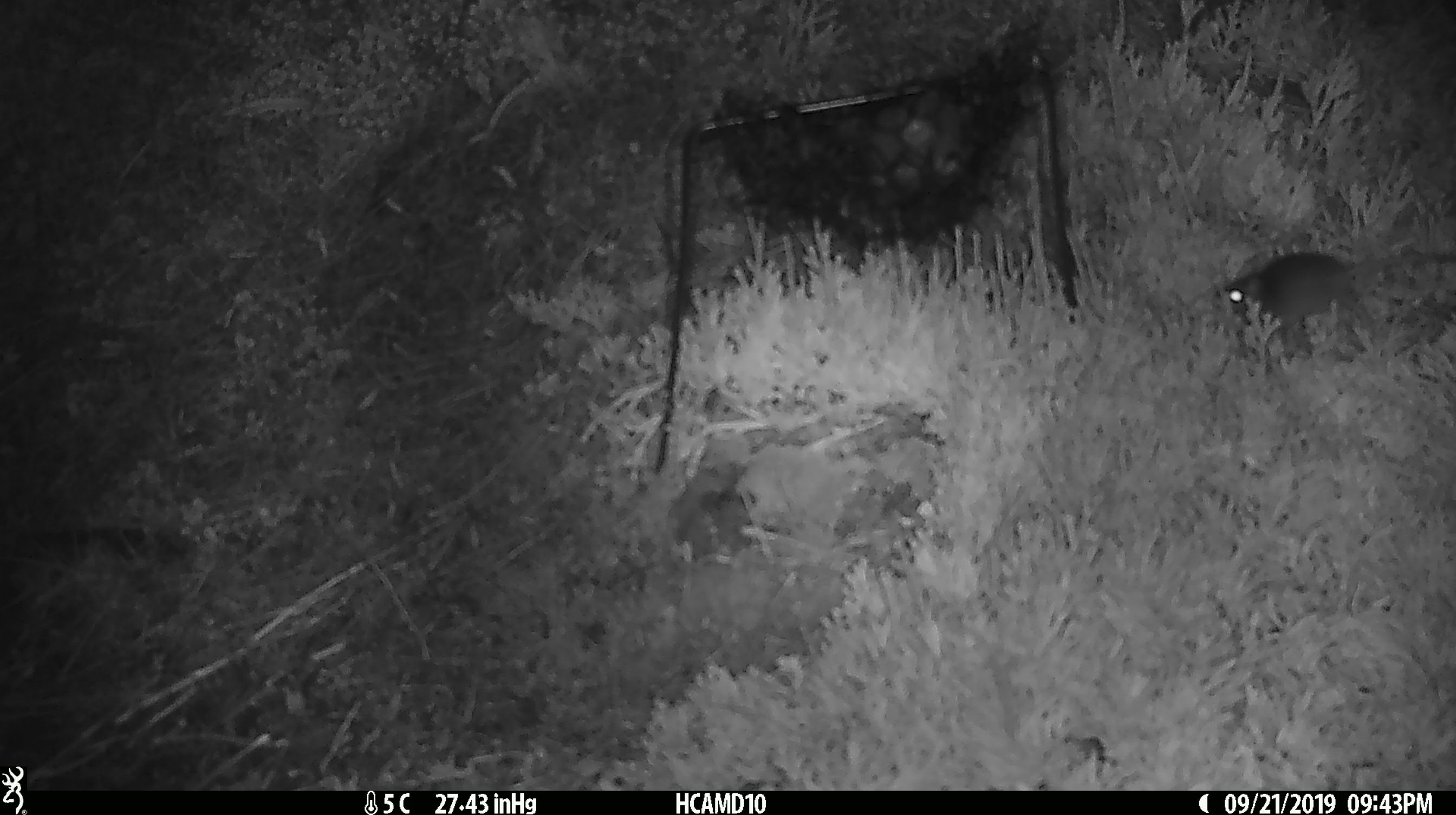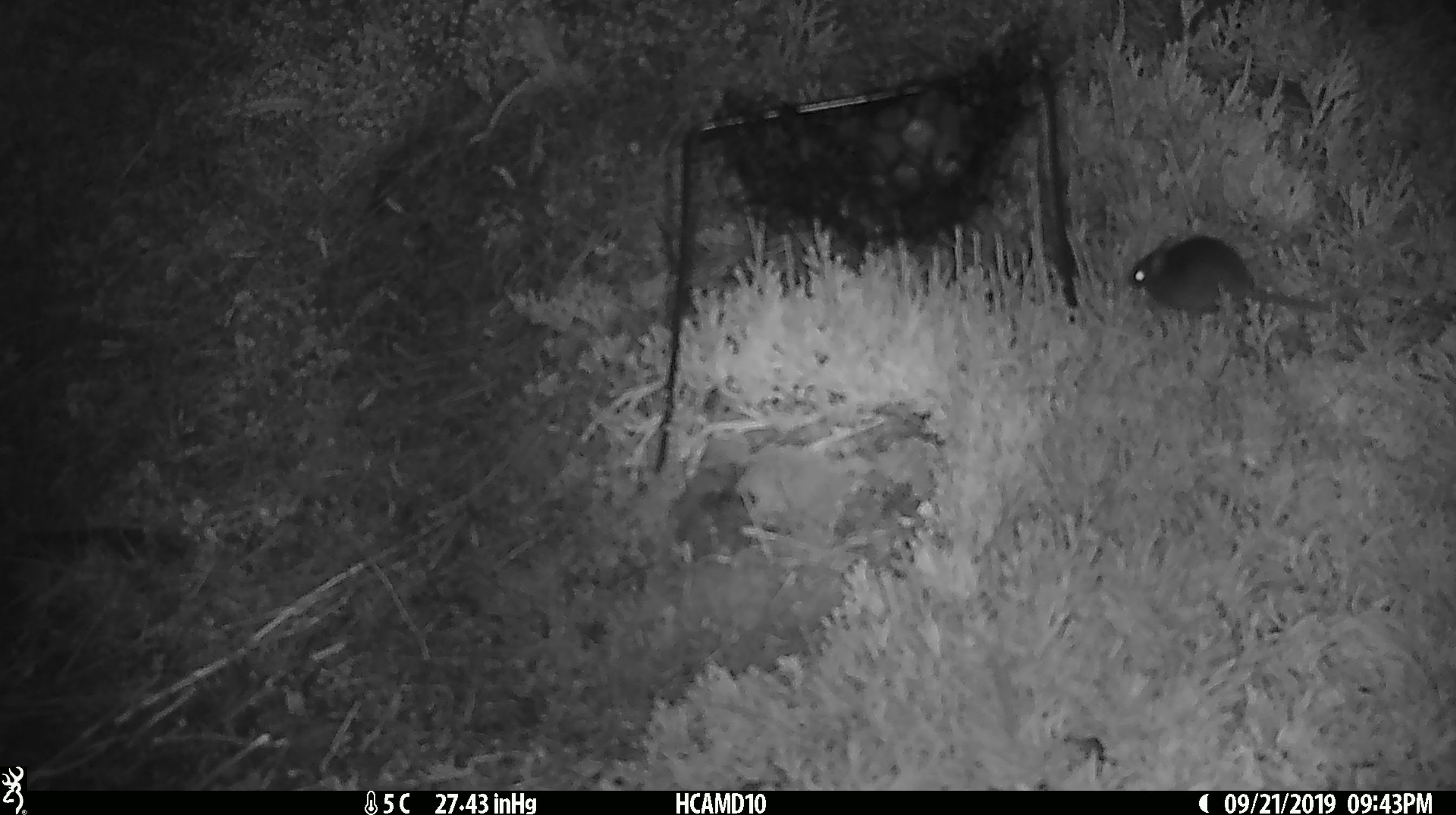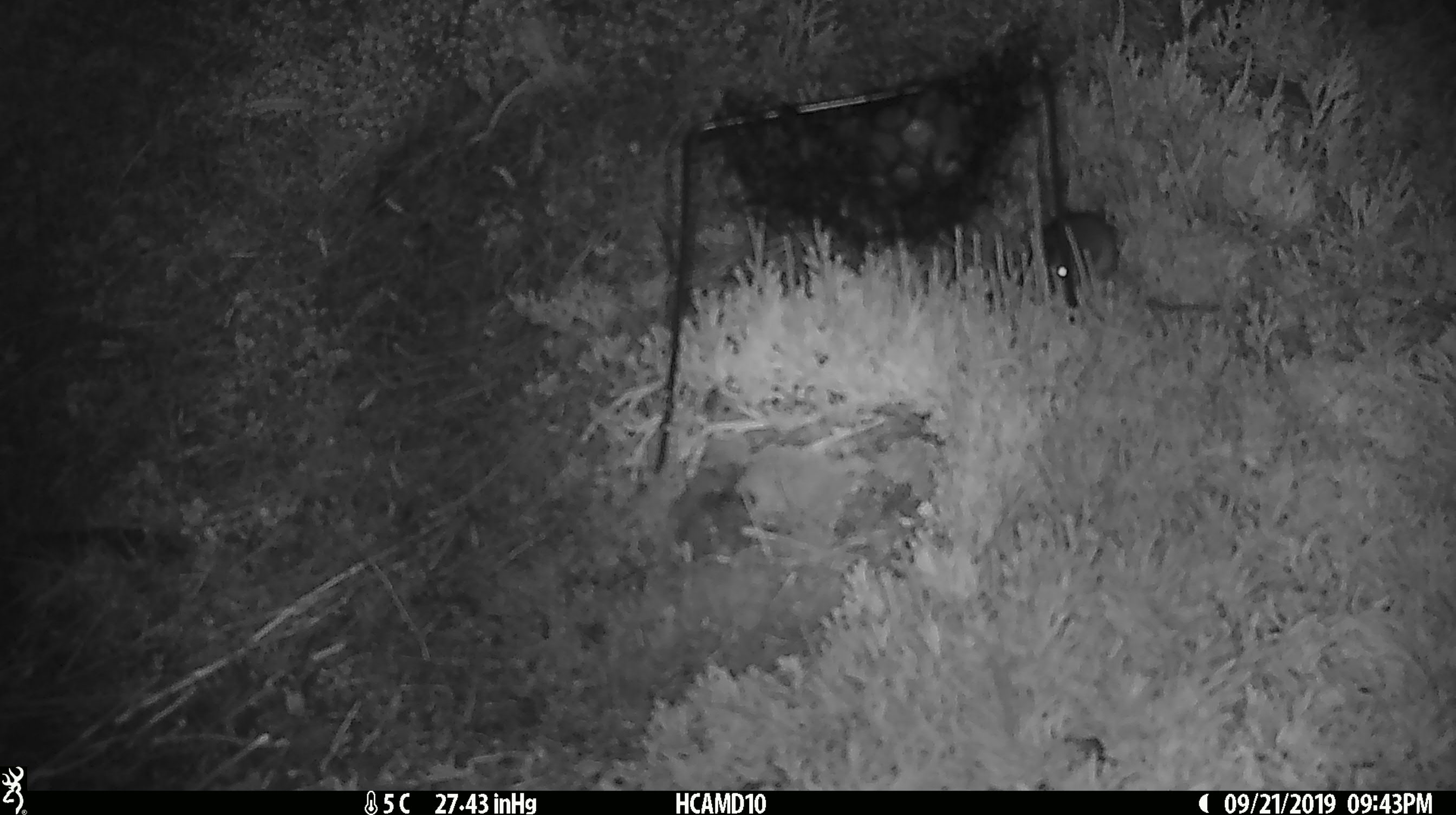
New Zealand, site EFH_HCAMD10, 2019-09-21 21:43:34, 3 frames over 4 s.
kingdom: Animalia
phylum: Chordata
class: Mammalia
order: Rodentia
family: Muridae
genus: Mus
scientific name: Mus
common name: mouse